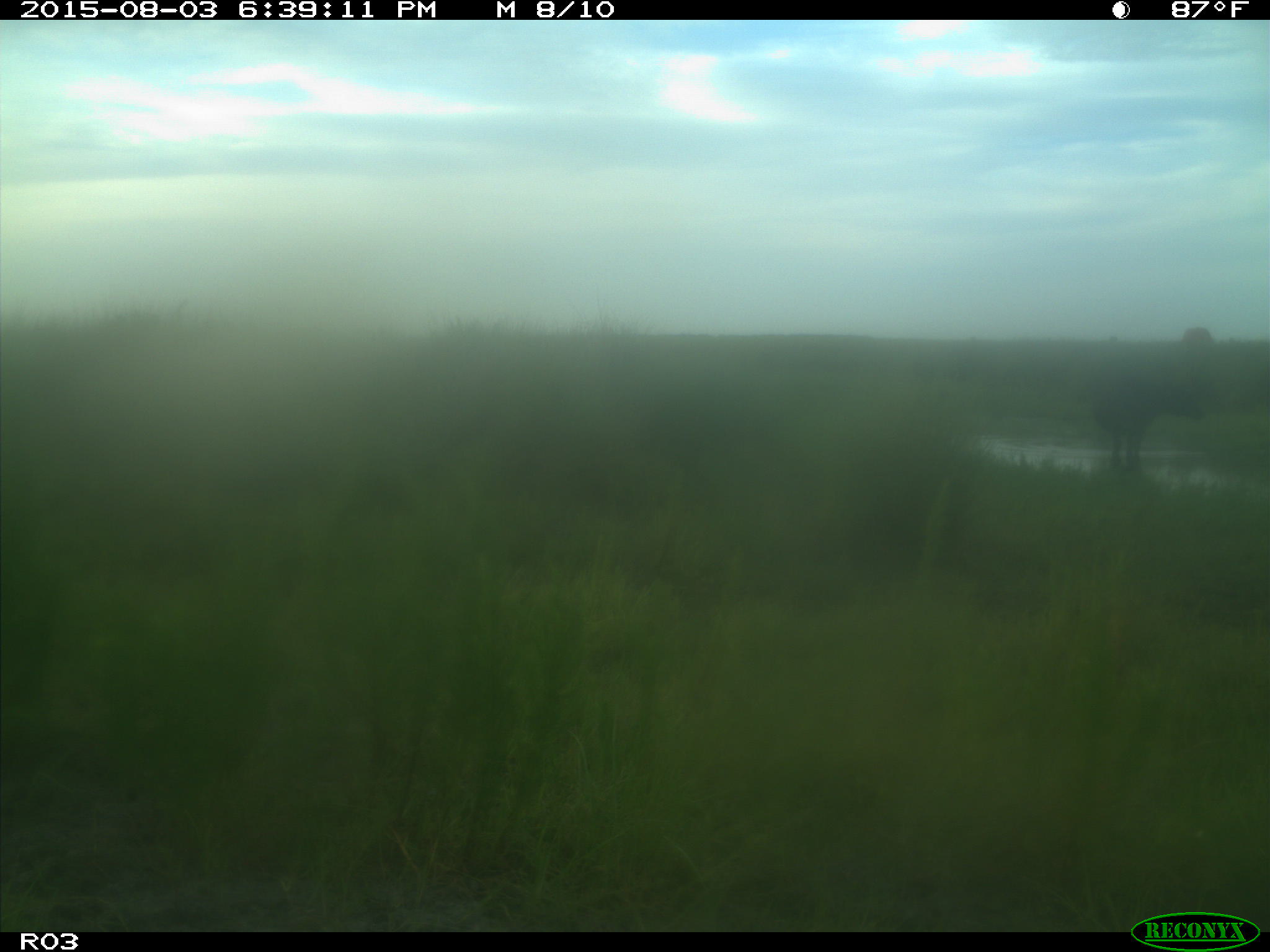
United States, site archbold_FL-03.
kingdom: Animalia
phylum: Chordata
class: Mammalia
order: Artiodactyla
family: Bovidae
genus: Bos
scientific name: Bos taurus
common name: domestic cow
Bos taurus (domestic cow).